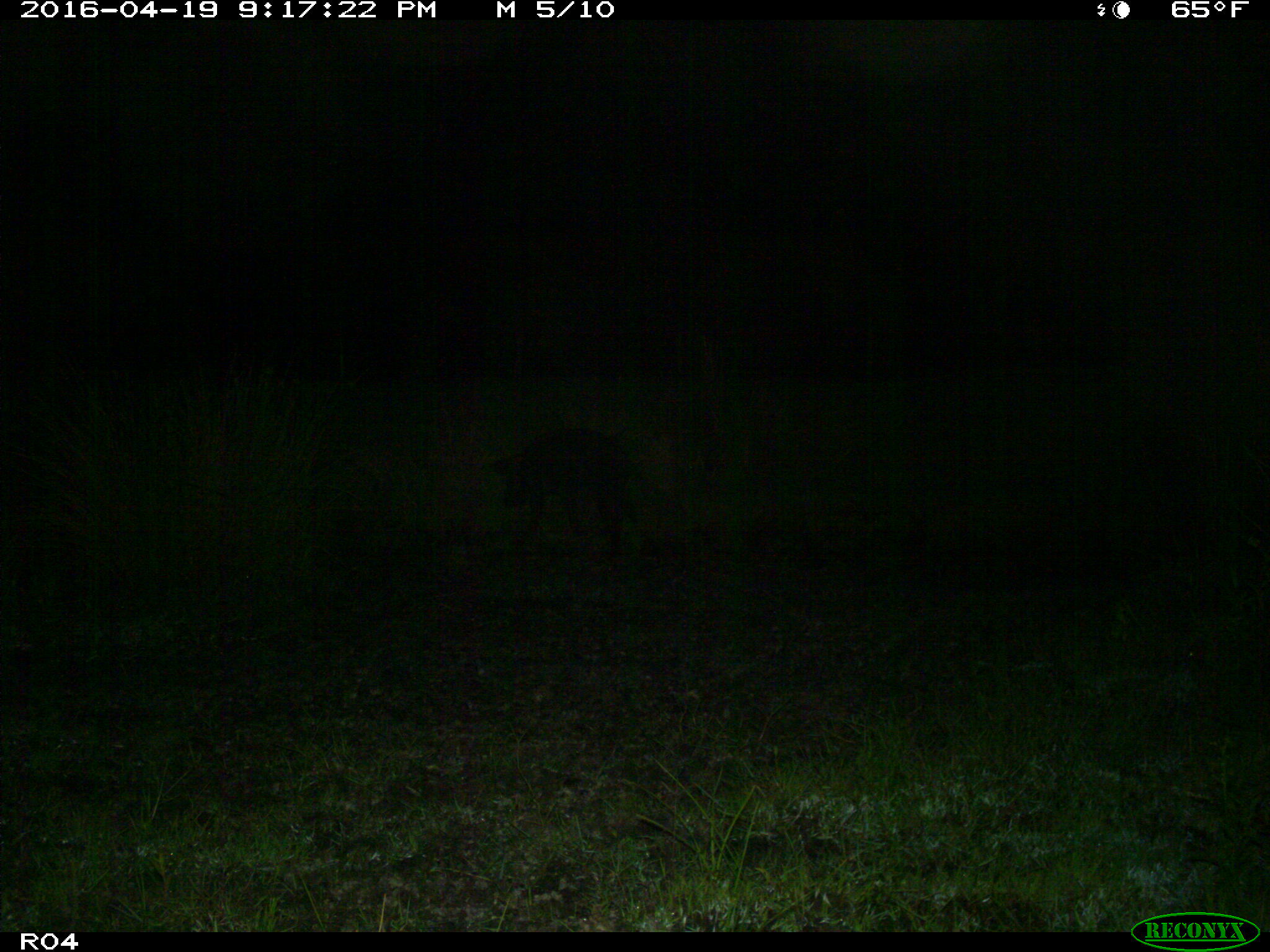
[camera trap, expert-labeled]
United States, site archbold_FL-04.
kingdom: Animalia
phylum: Chordata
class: Mammalia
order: Artiodactyla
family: Suidae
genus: Sus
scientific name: Sus scrofa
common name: wild boar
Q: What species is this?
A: Sus scrofa (wild boar).